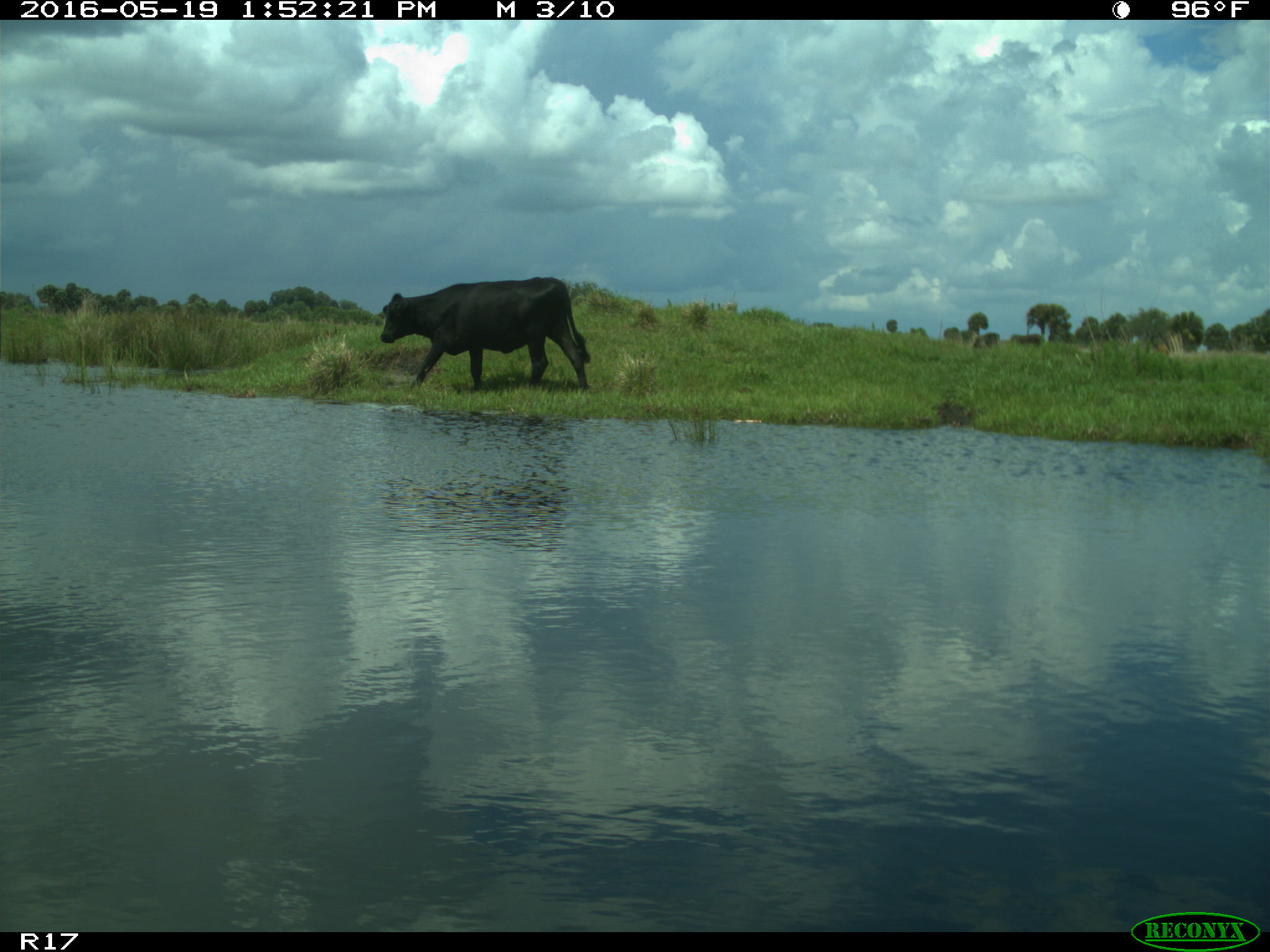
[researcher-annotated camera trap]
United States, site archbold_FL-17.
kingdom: Animalia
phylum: Chordata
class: Mammalia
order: Artiodactyla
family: Bovidae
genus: Bos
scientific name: Bos taurus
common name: domestic cow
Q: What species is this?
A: Bos taurus (domestic cow).